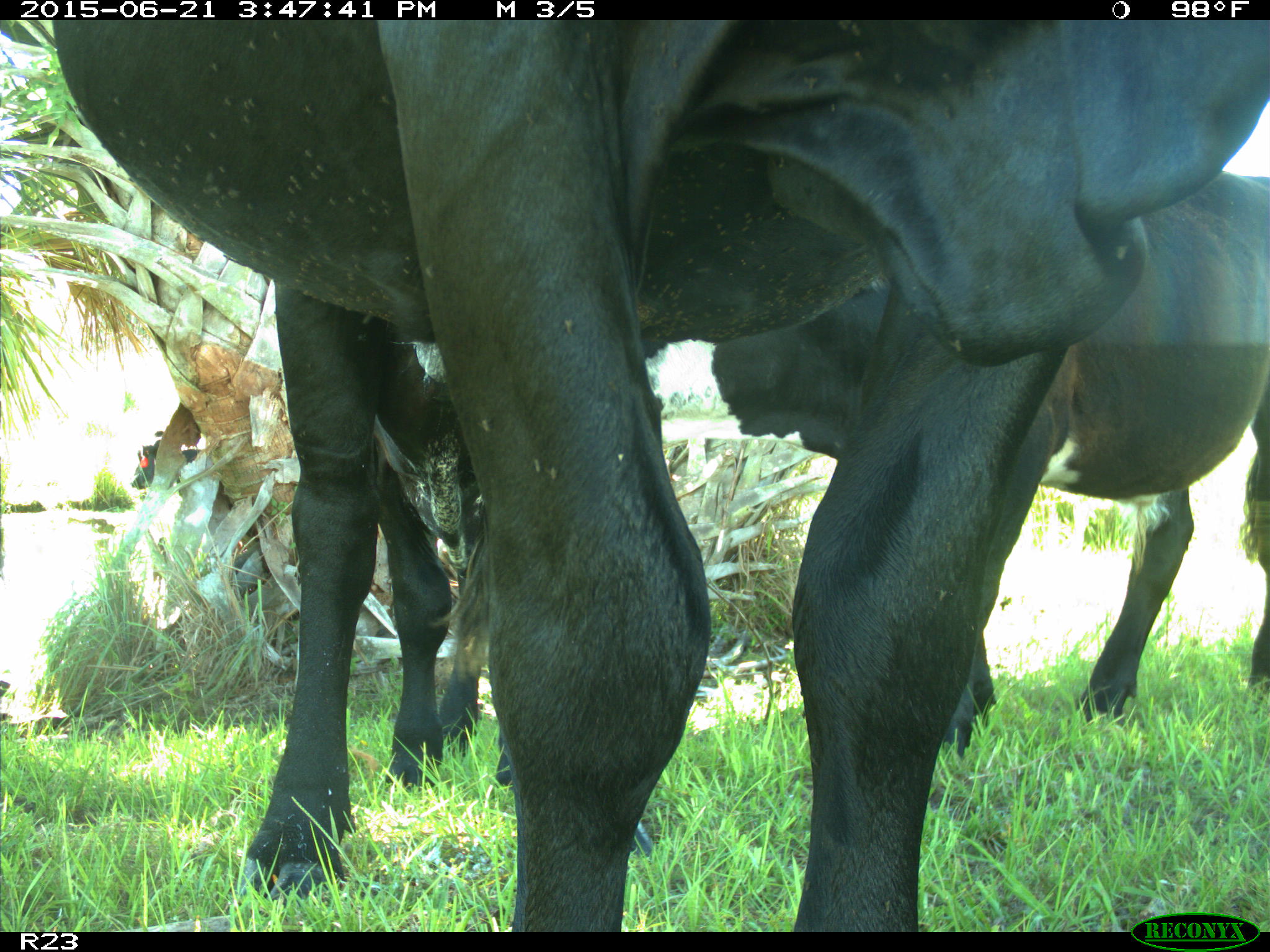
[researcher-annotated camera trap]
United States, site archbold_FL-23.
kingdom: Animalia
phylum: Chordata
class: Mammalia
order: Artiodactyla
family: Bovidae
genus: Bos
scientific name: Bos taurus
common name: domestic cow